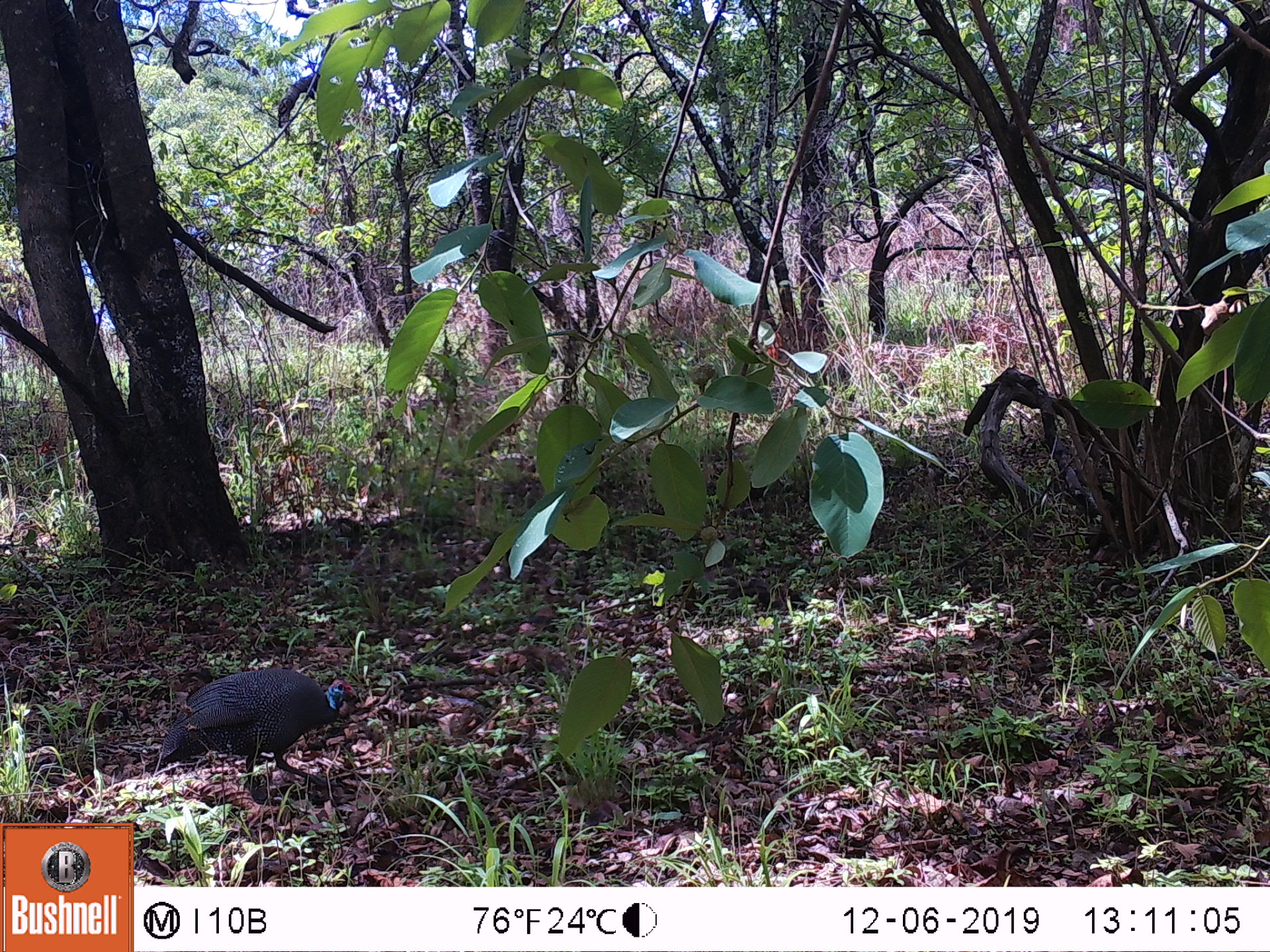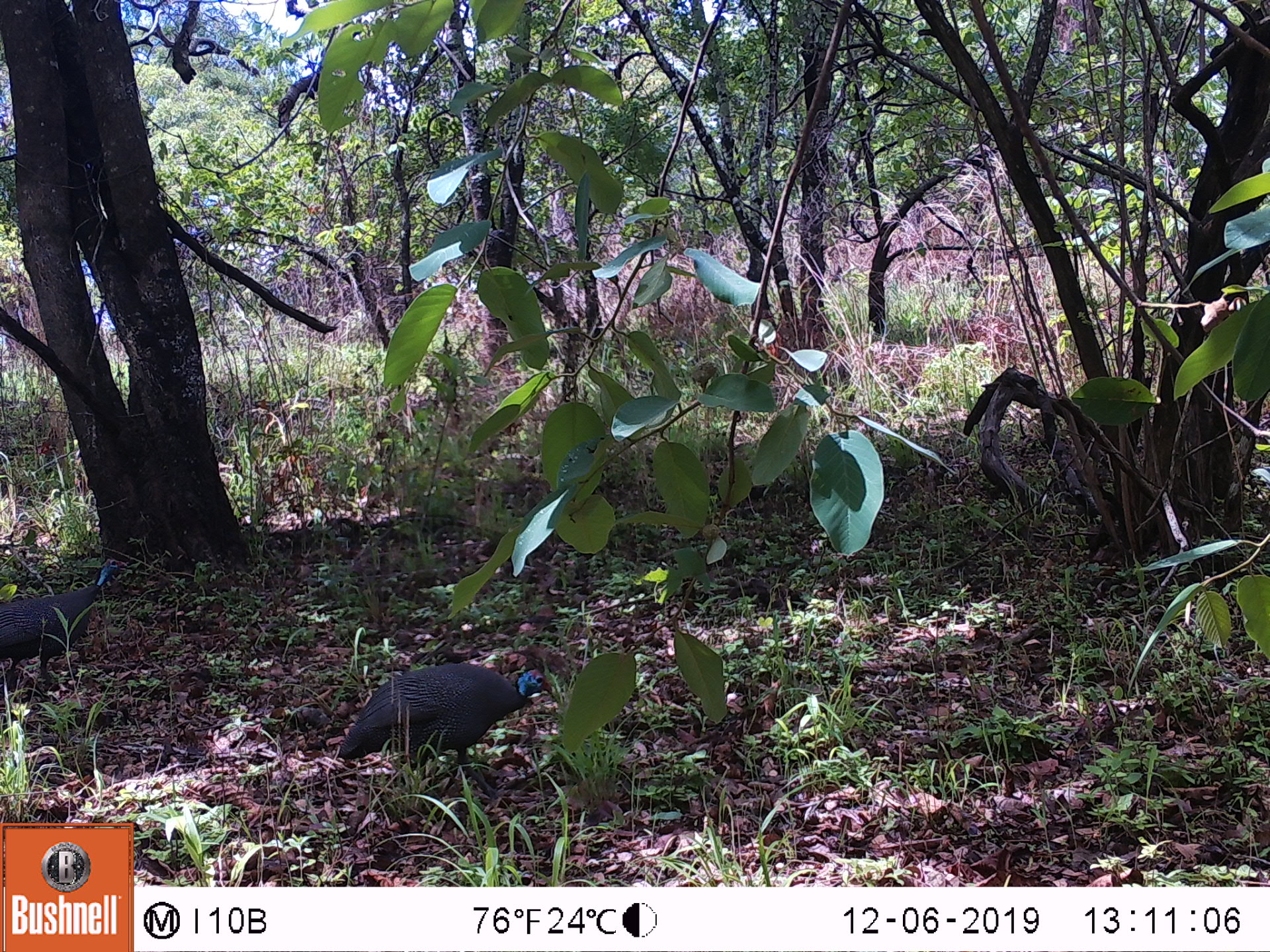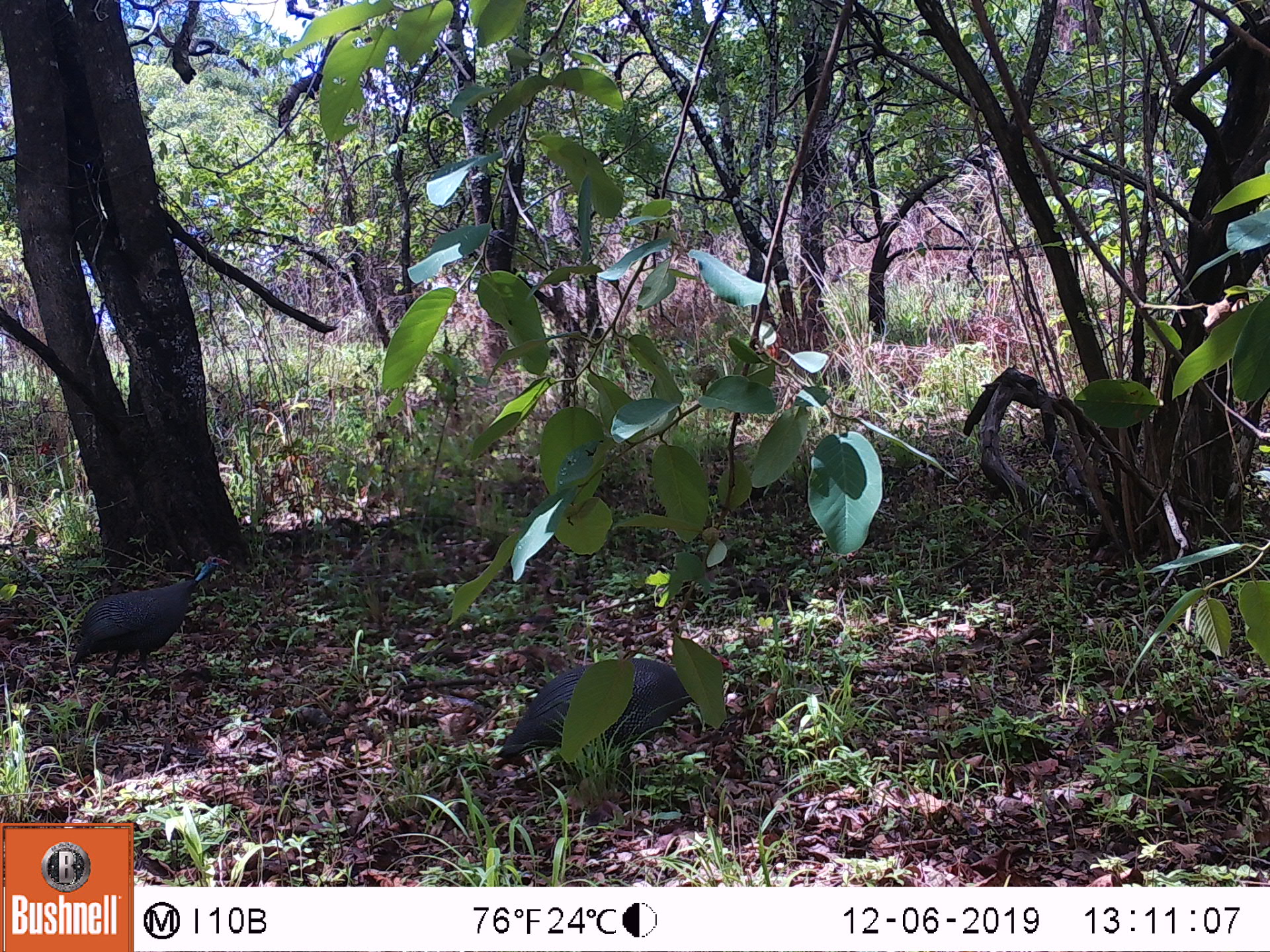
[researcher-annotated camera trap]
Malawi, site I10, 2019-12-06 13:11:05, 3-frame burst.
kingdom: Animalia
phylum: Chordata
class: Aves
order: Galliformes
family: Numididae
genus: Numida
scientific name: Numida meleagris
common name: helmeted guineafowl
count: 1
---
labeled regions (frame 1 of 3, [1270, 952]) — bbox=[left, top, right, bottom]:
helmeted guineafowl: bbox=[158, 661, 360, 791]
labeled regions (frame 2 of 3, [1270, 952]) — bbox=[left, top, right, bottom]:
helmeted guineafowl: bbox=[331, 661, 555, 797]; bbox=[3, 561, 126, 689]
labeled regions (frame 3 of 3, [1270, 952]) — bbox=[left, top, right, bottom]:
helmeted guineafowl: bbox=[488, 650, 740, 791]; bbox=[70, 553, 230, 680]